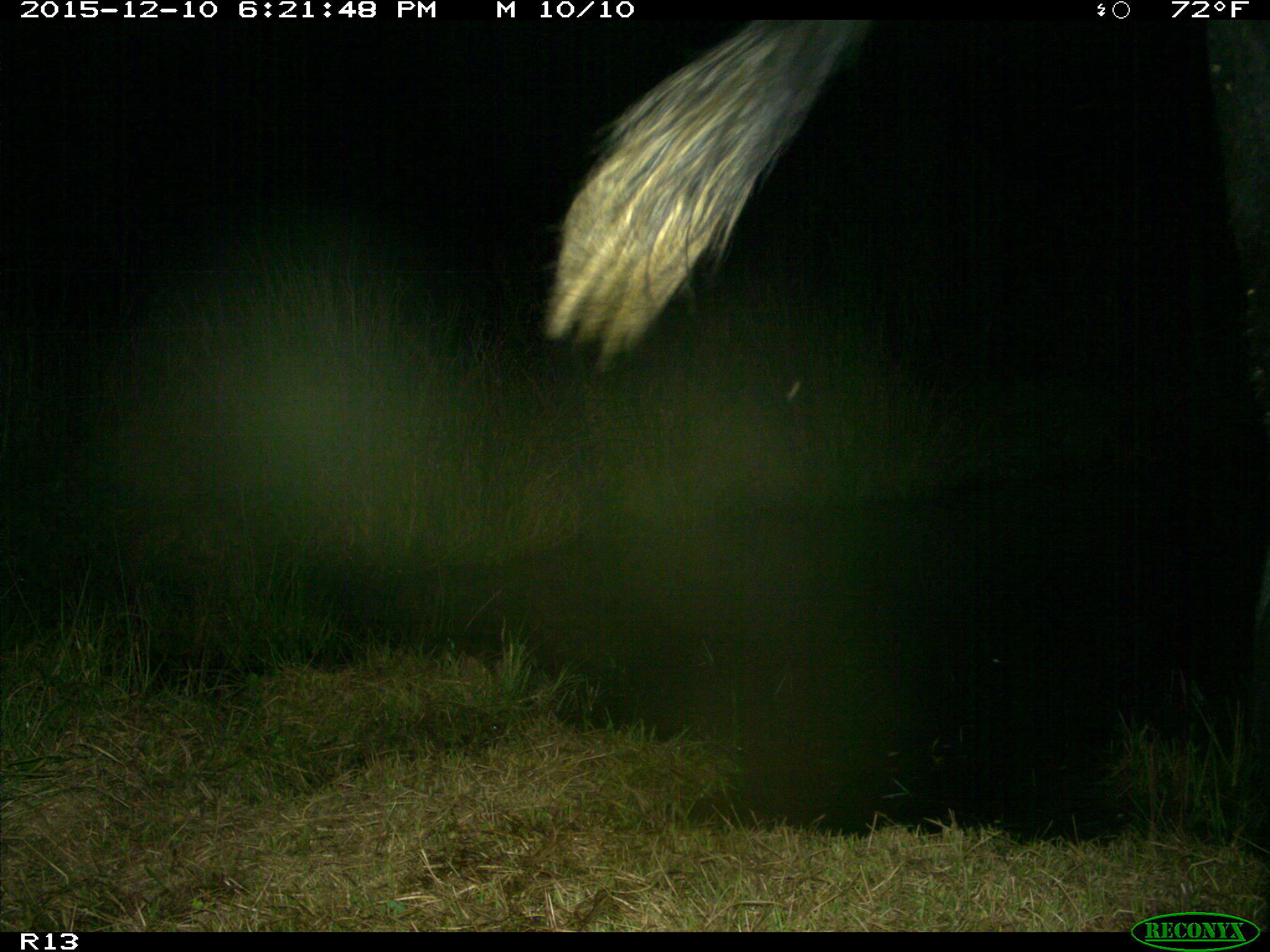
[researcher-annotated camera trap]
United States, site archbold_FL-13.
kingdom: Animalia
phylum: Chordata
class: Mammalia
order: Artiodactyla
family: Bovidae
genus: Bos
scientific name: Bos taurus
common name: domestic cow